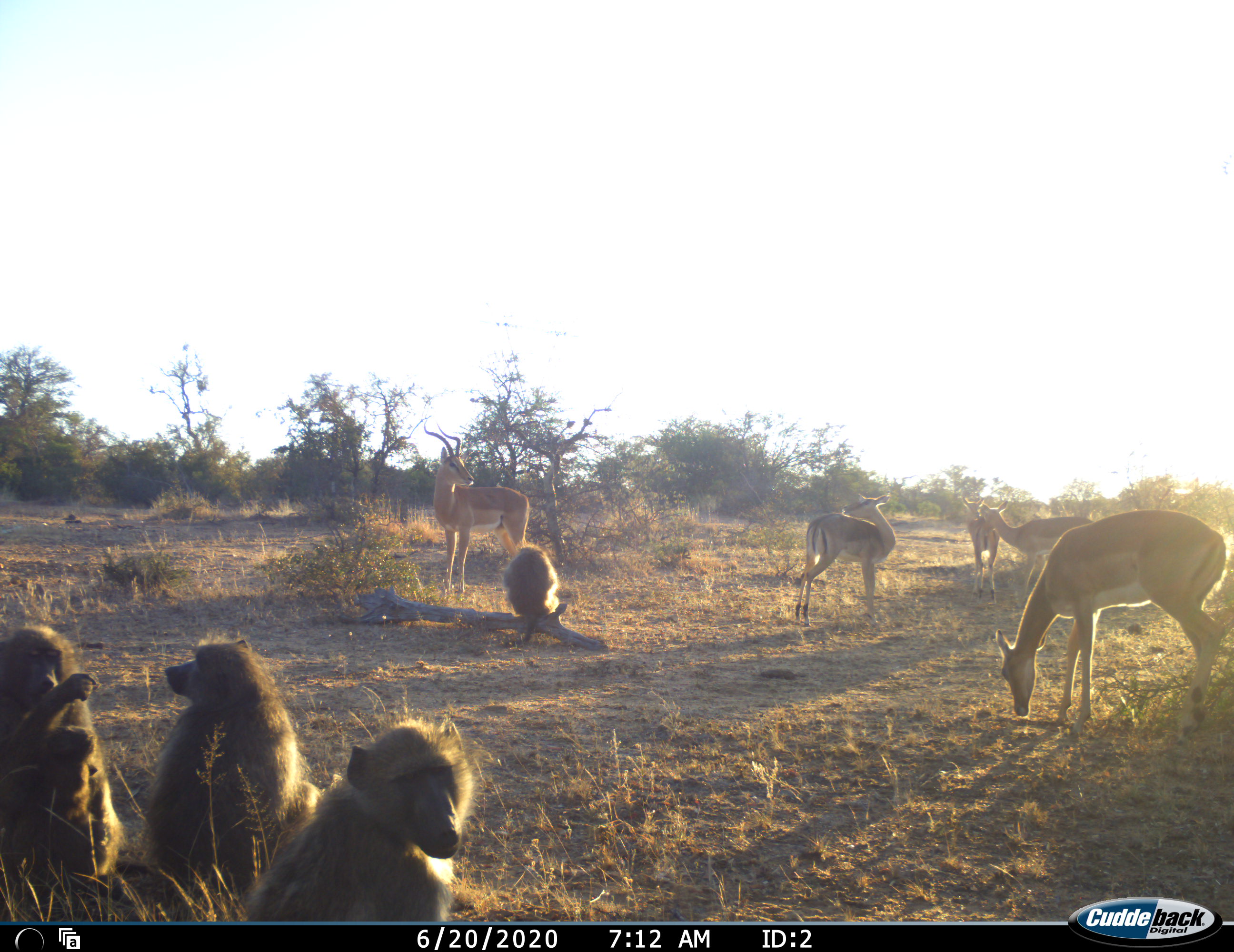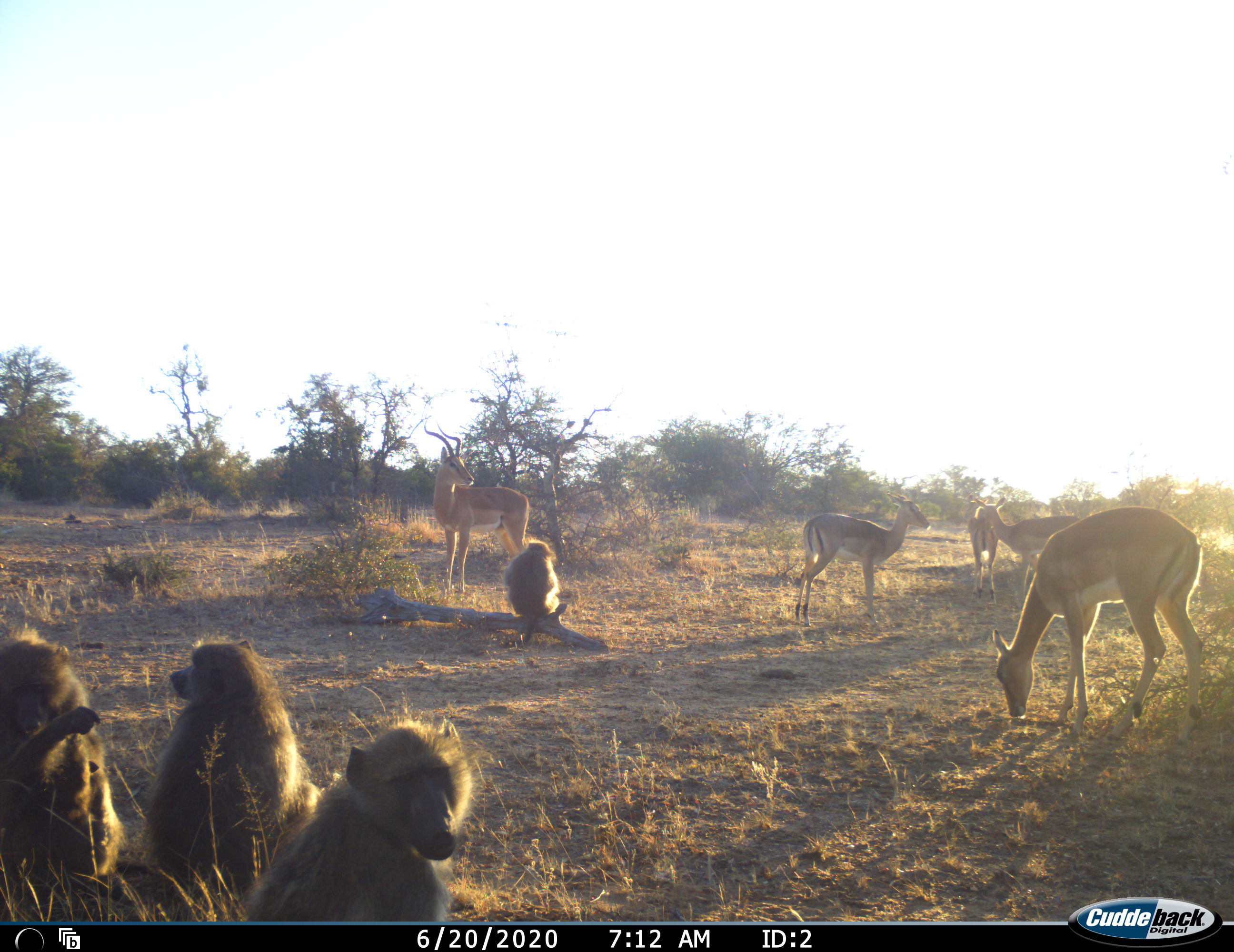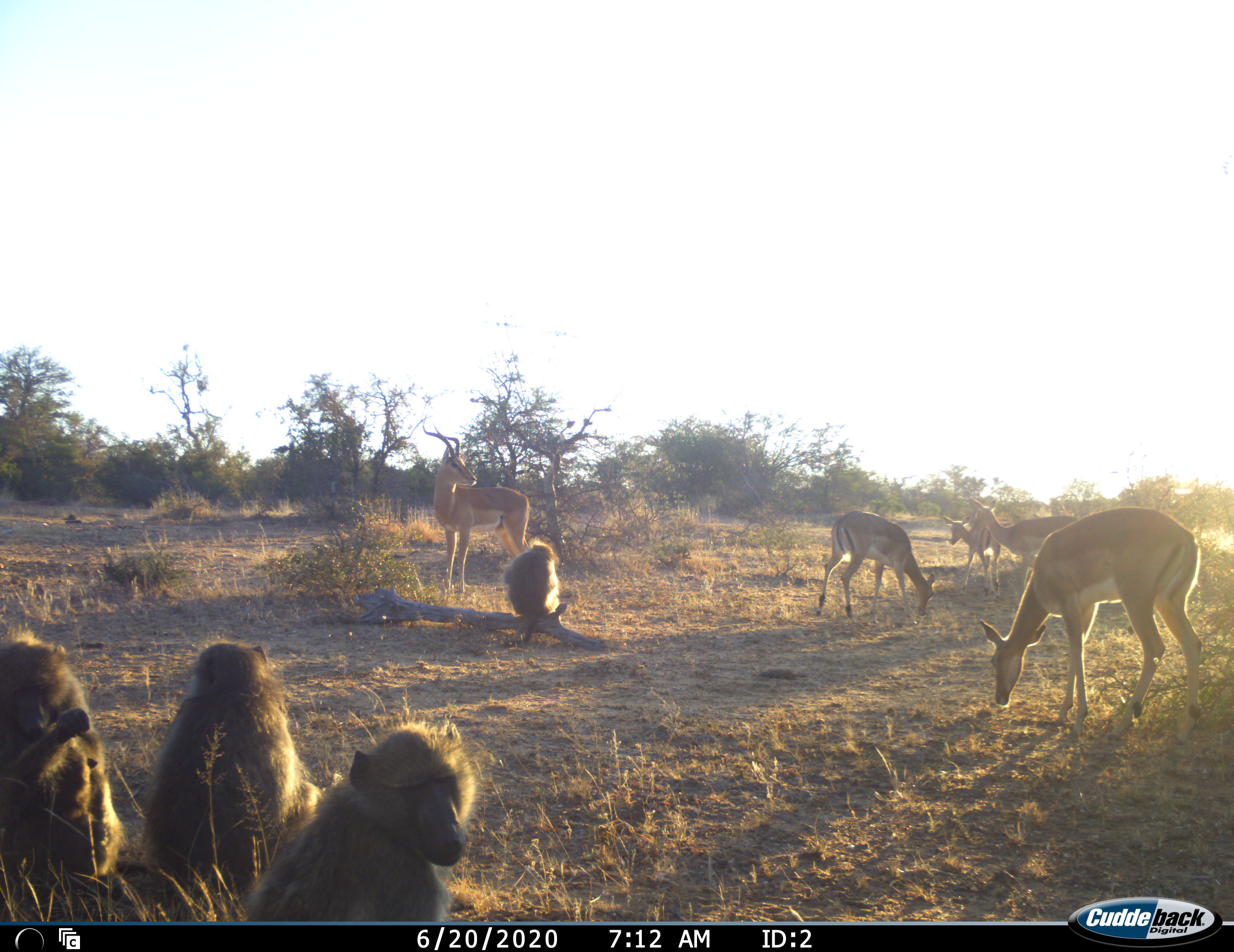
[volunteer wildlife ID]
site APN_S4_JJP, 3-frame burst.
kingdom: Animalia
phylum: Chordata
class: Mammalia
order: Primates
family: Cercopithecidae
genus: Papio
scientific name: Papio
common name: baboon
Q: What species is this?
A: Baboon (Papio).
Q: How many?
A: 4.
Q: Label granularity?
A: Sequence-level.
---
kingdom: Animalia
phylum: Chordata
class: Mammalia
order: Artiodactyla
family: Bovidae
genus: Aepyceros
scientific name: Aepyceros melampus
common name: impala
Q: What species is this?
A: Impala (Aepyceros melampus).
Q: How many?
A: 5.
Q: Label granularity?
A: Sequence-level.